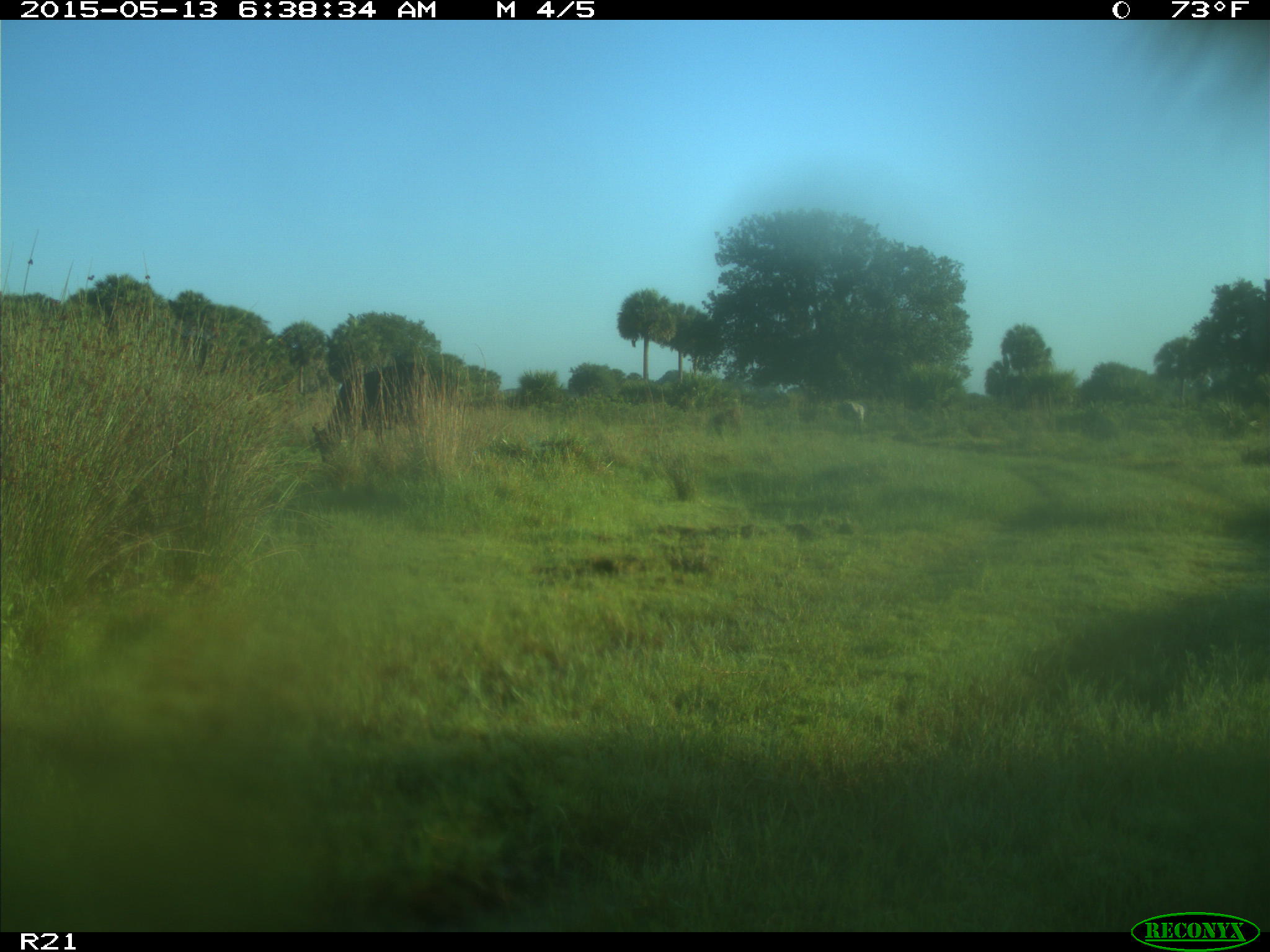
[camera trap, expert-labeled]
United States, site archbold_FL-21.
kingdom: Animalia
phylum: Chordata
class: Mammalia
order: Artiodactyla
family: Bovidae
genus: Bos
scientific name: Bos taurus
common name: domestic cow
Bos taurus (domestic cow).